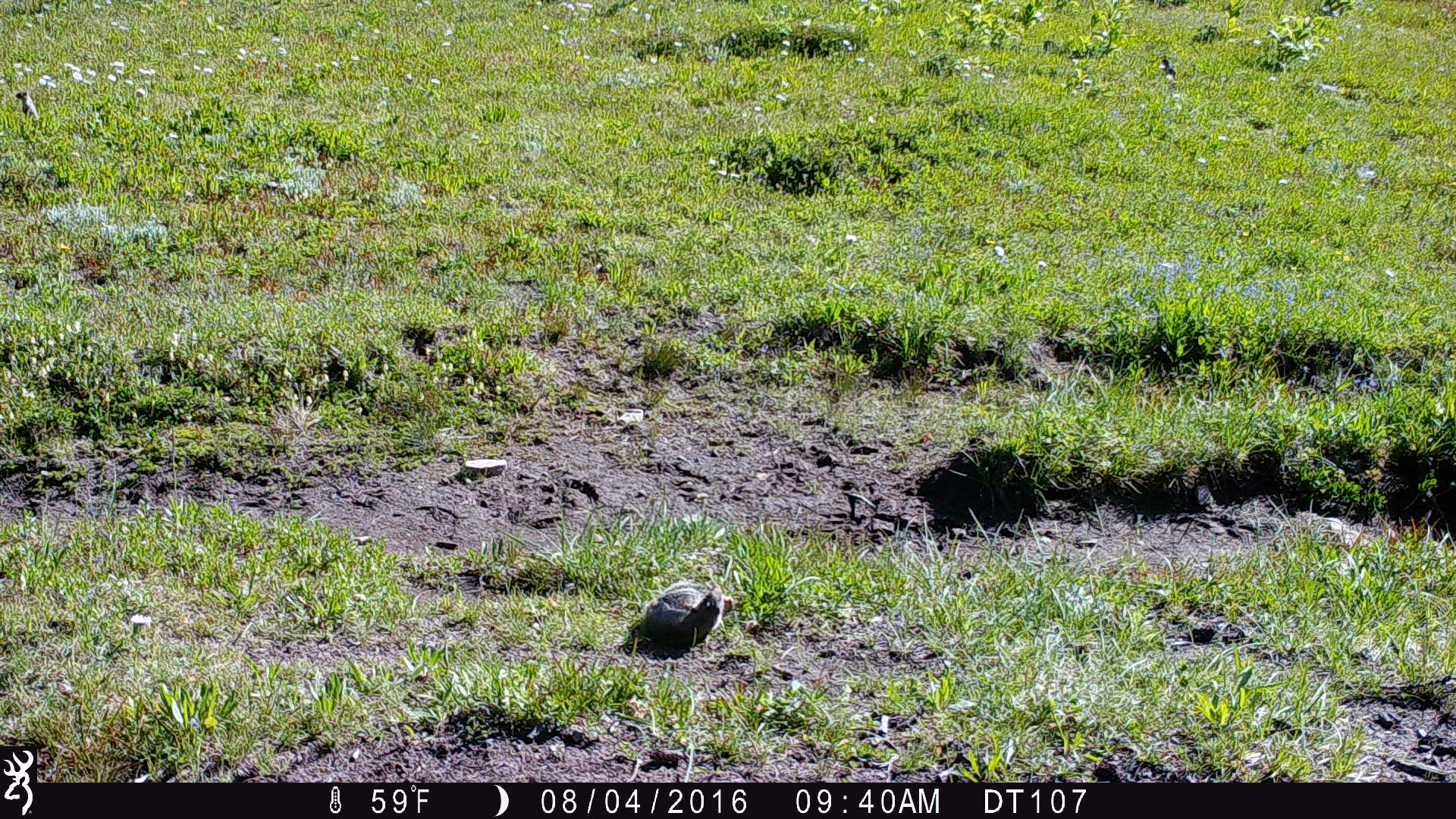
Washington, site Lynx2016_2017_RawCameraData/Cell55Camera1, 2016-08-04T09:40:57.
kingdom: Animalia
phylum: Chordata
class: Mammalia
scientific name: Mammalia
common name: small mammal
Small mammal (Mammalia). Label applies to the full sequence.